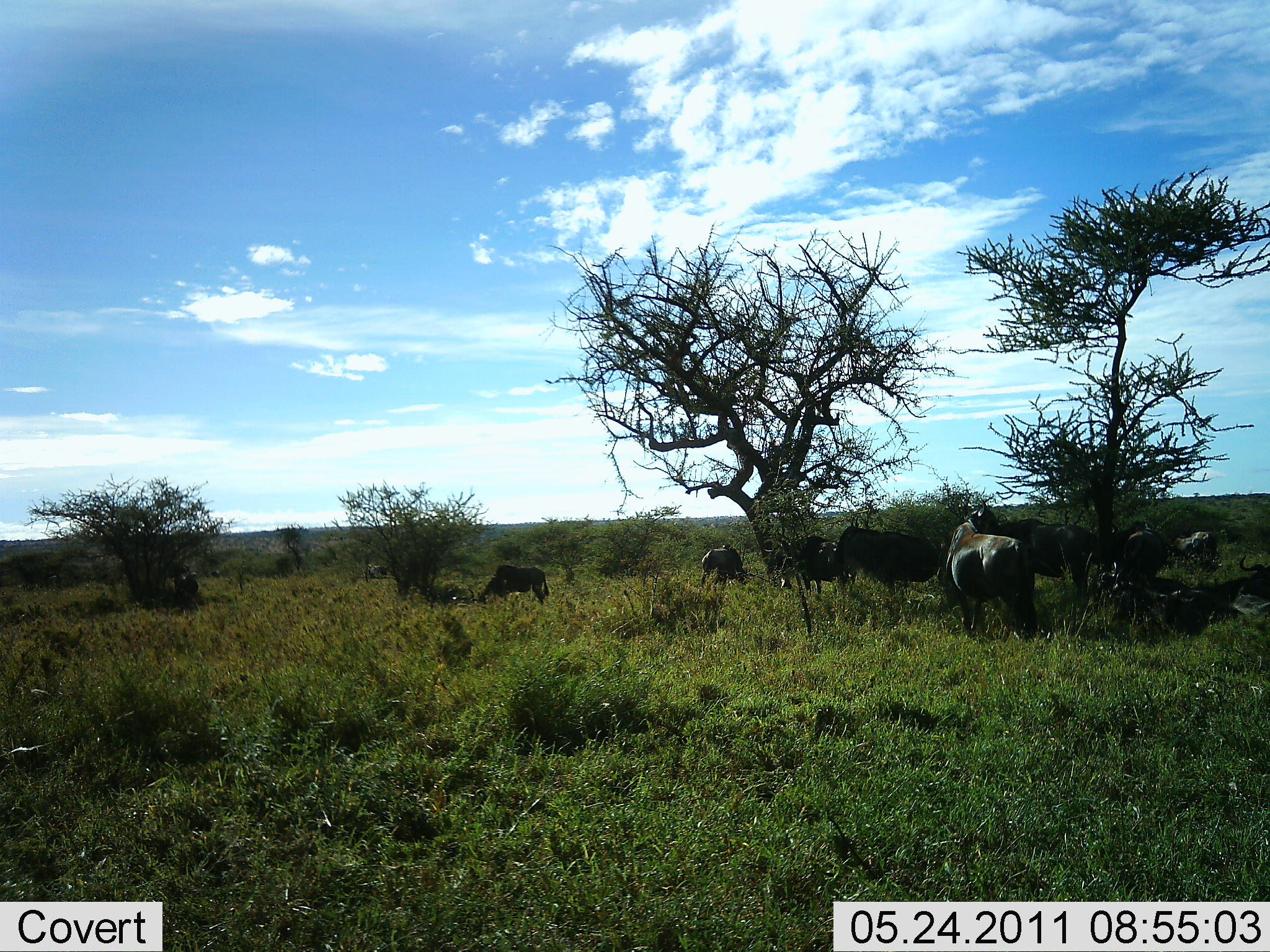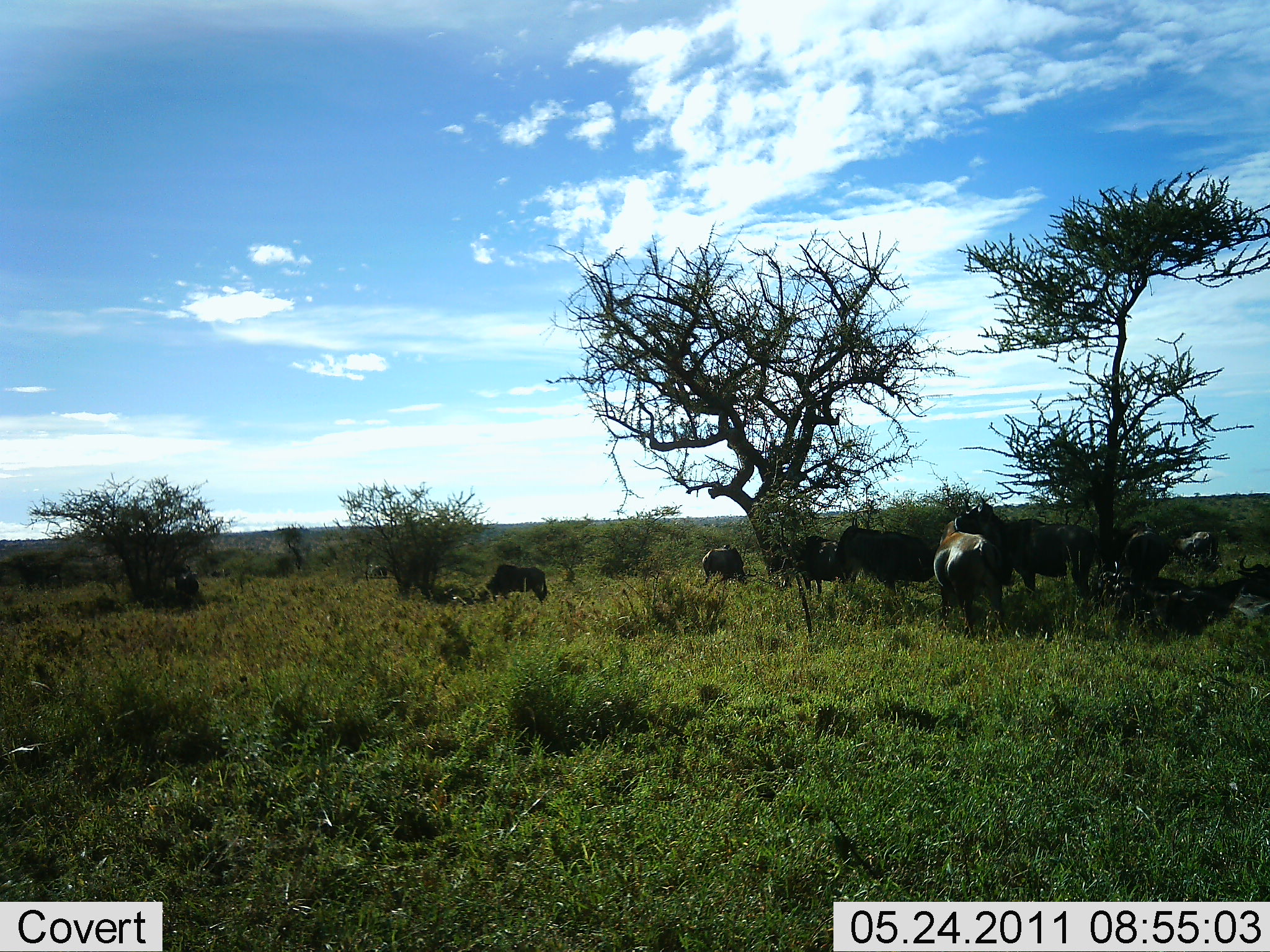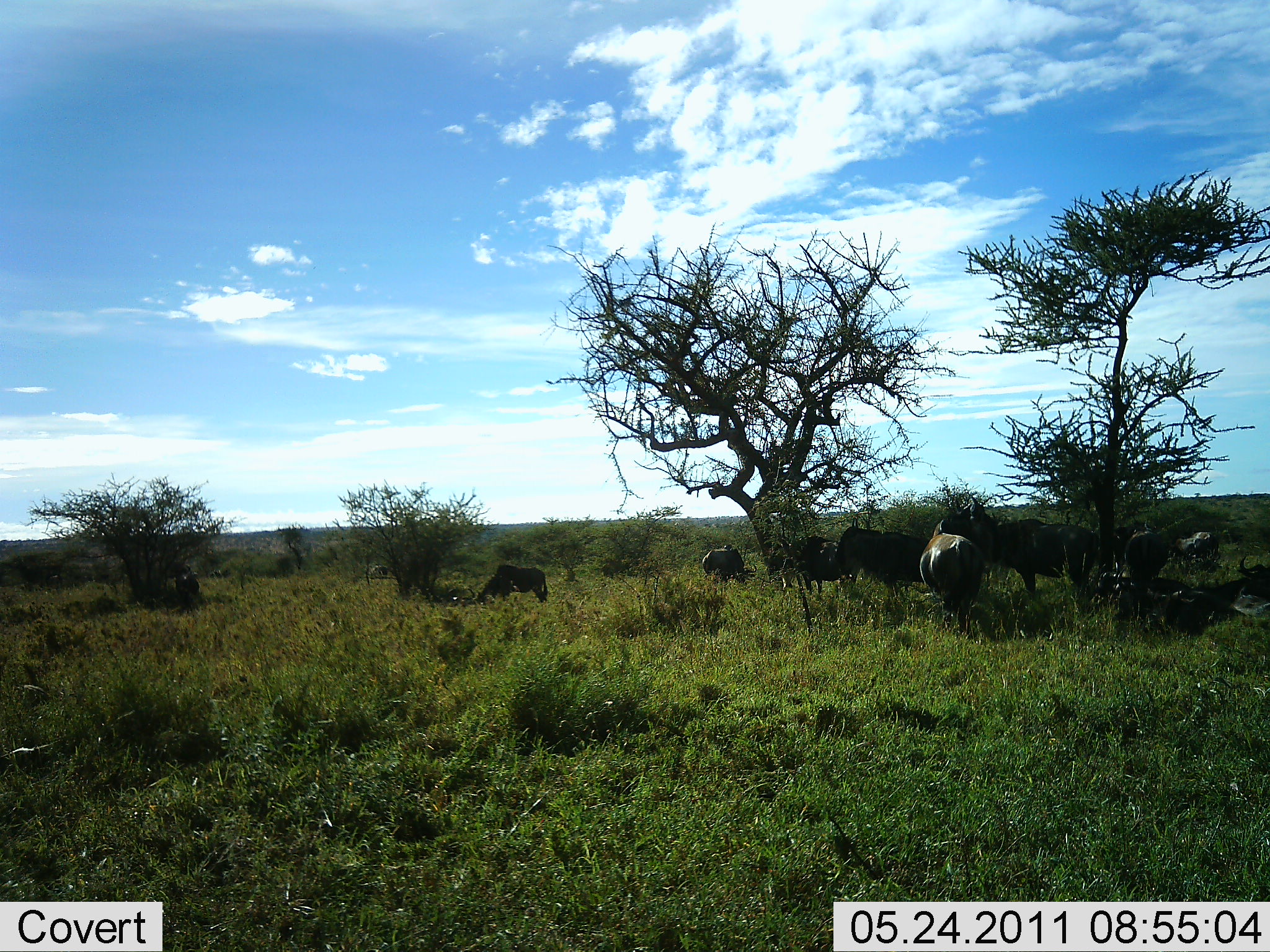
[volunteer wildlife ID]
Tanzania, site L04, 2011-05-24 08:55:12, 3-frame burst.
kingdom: Animalia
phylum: Chordata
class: Mammalia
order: Artiodactyla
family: Bovidae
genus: Connochaetes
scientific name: Connochaetes taurinus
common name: blue wildebeest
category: wildebeest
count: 7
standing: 67%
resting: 17%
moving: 25%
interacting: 8%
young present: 0%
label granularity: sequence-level